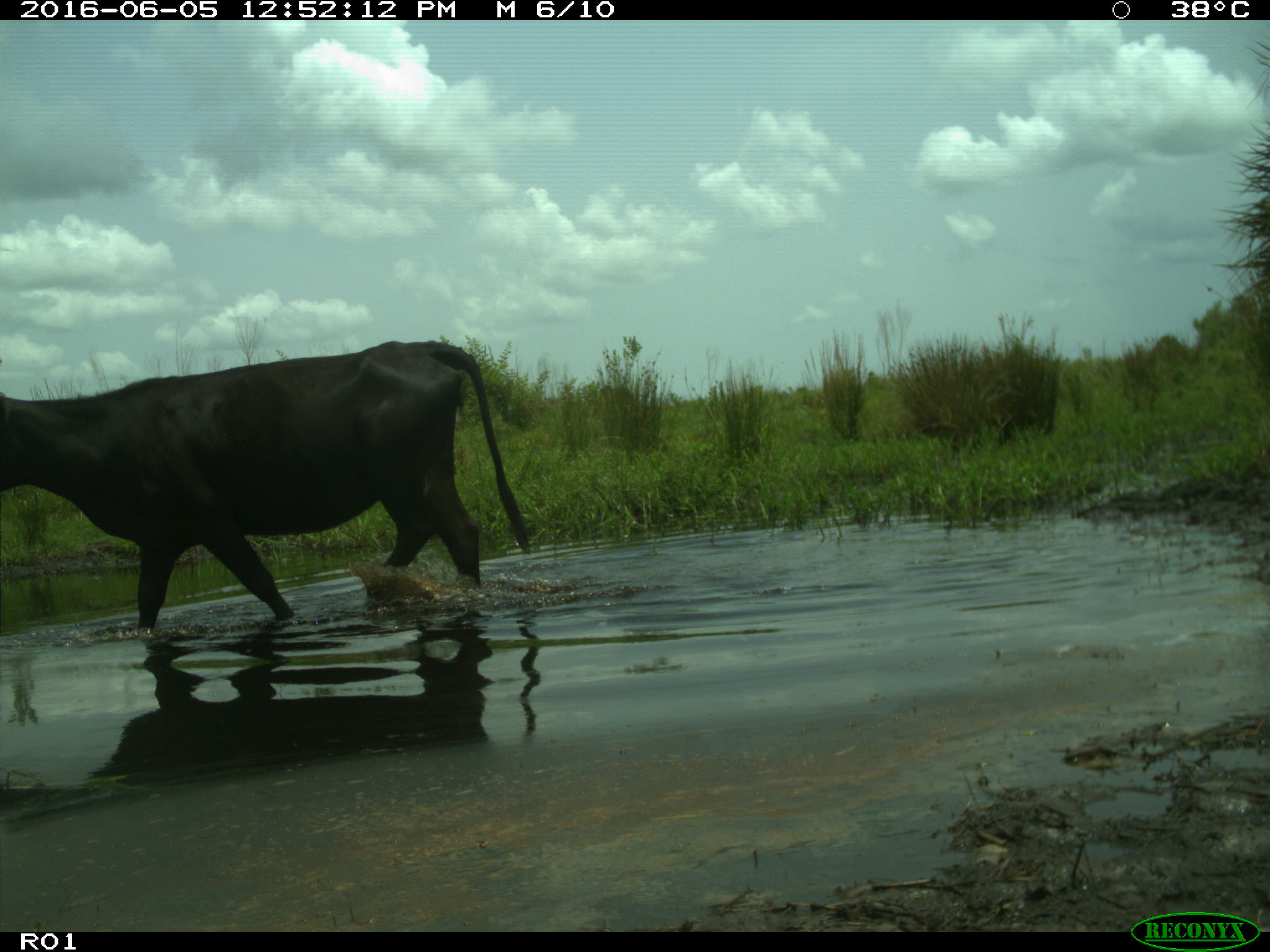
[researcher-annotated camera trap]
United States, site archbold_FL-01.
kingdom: Animalia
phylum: Chordata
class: Mammalia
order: Artiodactyla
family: Bovidae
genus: Bos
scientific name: Bos taurus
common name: domestic cow